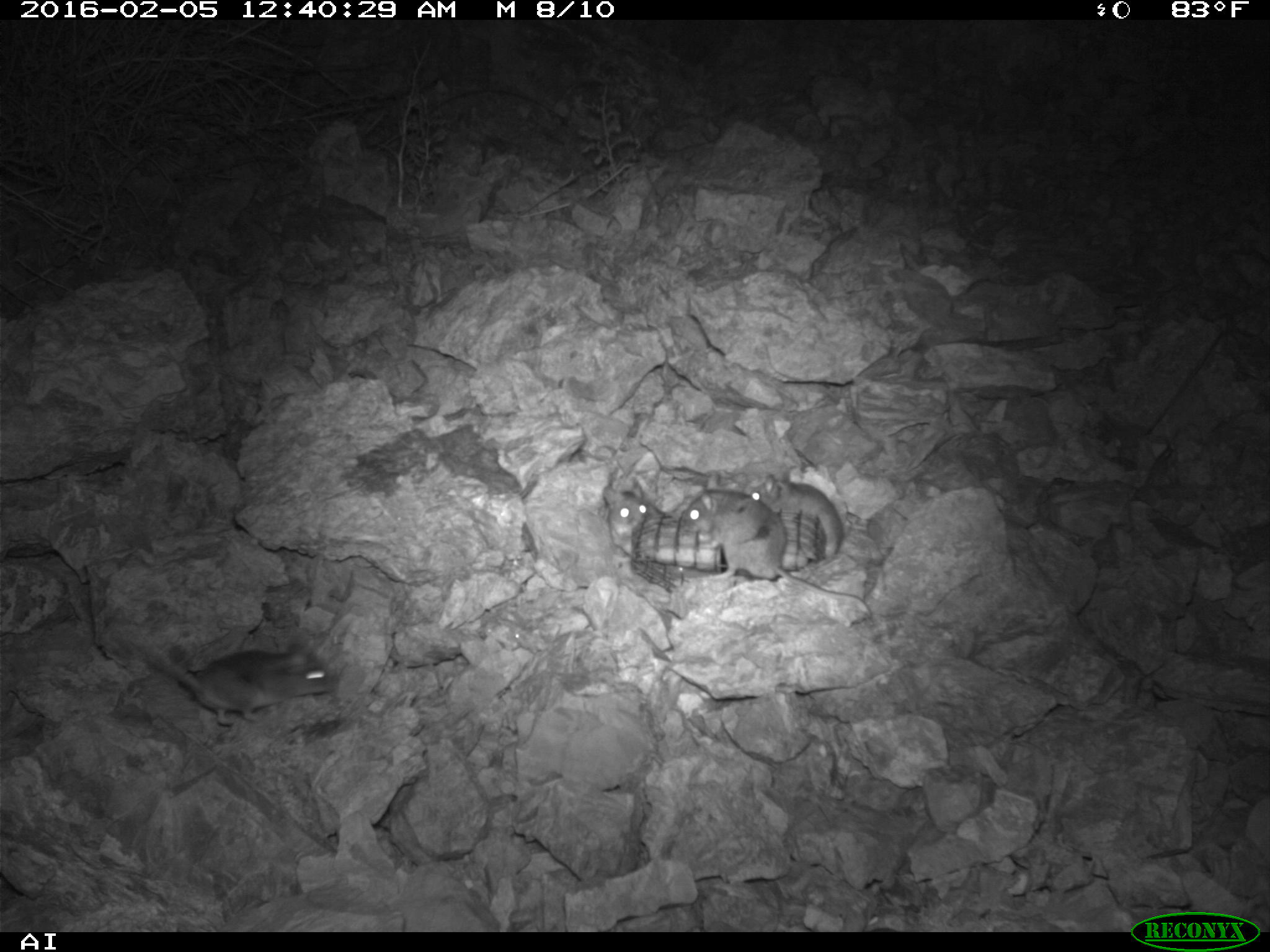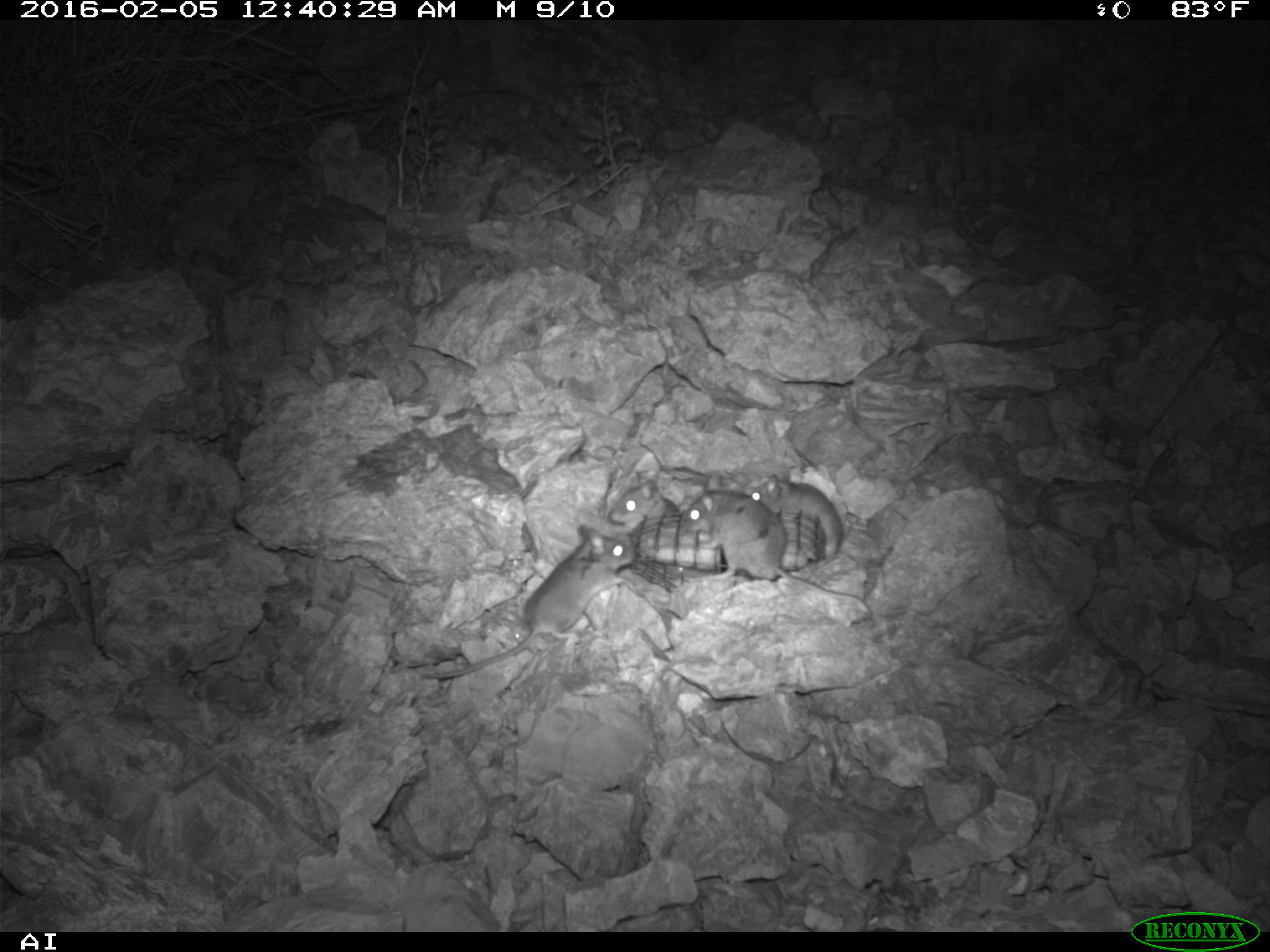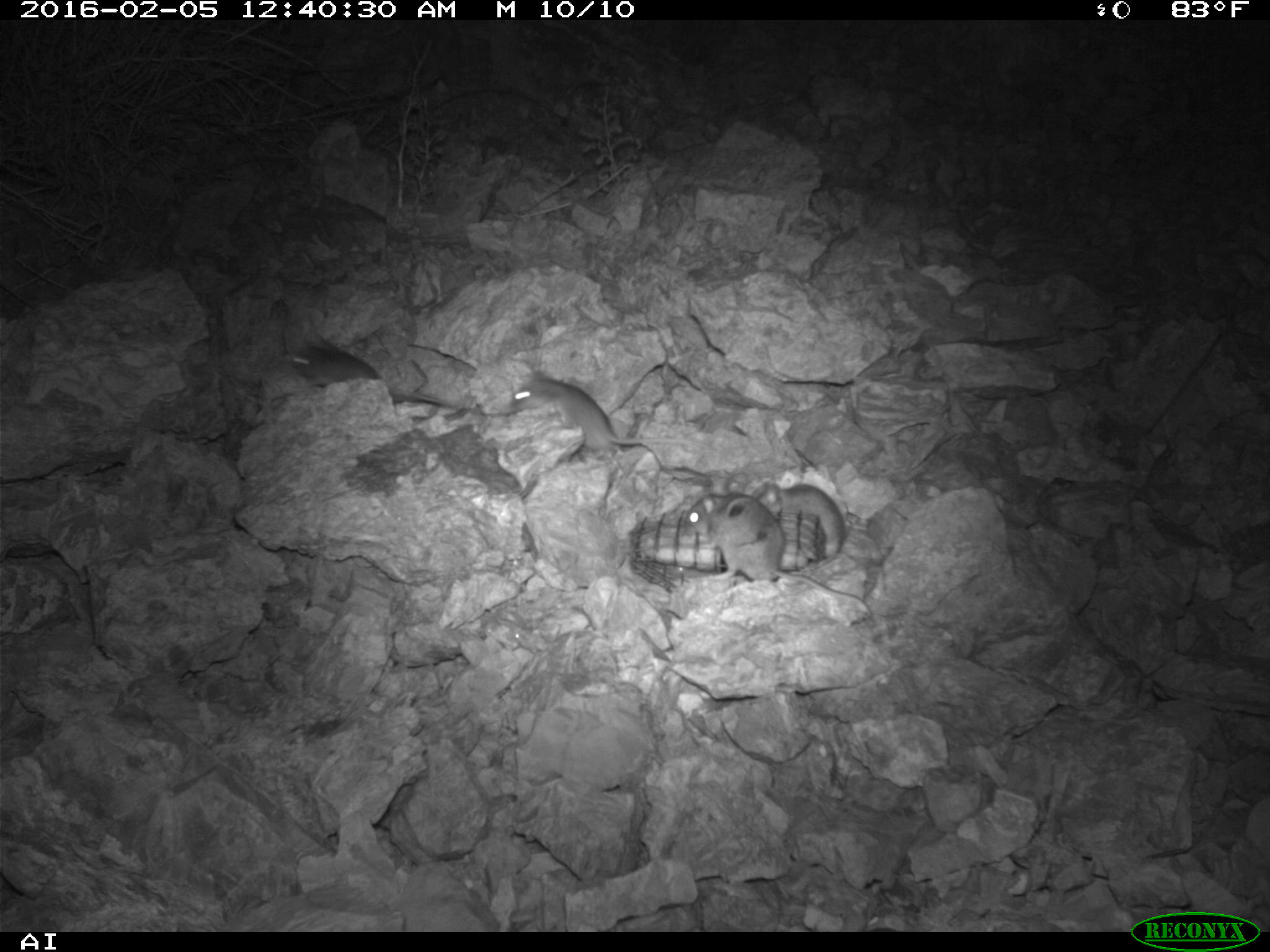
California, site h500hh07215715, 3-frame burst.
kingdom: Animalia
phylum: Chordata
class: Mammalia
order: Rodentia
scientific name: Rodentia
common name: rodent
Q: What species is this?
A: Rodent (Rodentia).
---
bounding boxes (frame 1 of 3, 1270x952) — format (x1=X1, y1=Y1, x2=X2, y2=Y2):
rodent: (x1=681, y1=474, x2=872, y2=619); (x1=148, y1=641, x2=333, y2=725); (x1=750, y1=467, x2=844, y2=560); (x1=603, y1=482, x2=660, y2=553)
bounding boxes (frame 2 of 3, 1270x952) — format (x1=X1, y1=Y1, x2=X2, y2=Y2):
rodent: (x1=419, y1=524, x2=636, y2=677); (x1=683, y1=477, x2=871, y2=615); (x1=751, y1=471, x2=843, y2=562); (x1=607, y1=480, x2=679, y2=528)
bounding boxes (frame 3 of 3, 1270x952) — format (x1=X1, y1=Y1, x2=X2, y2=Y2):
rodent: (x1=687, y1=488, x2=873, y2=613); (x1=502, y1=376, x2=694, y2=451); (x1=288, y1=345, x2=441, y2=410); (x1=747, y1=481, x2=846, y2=559)